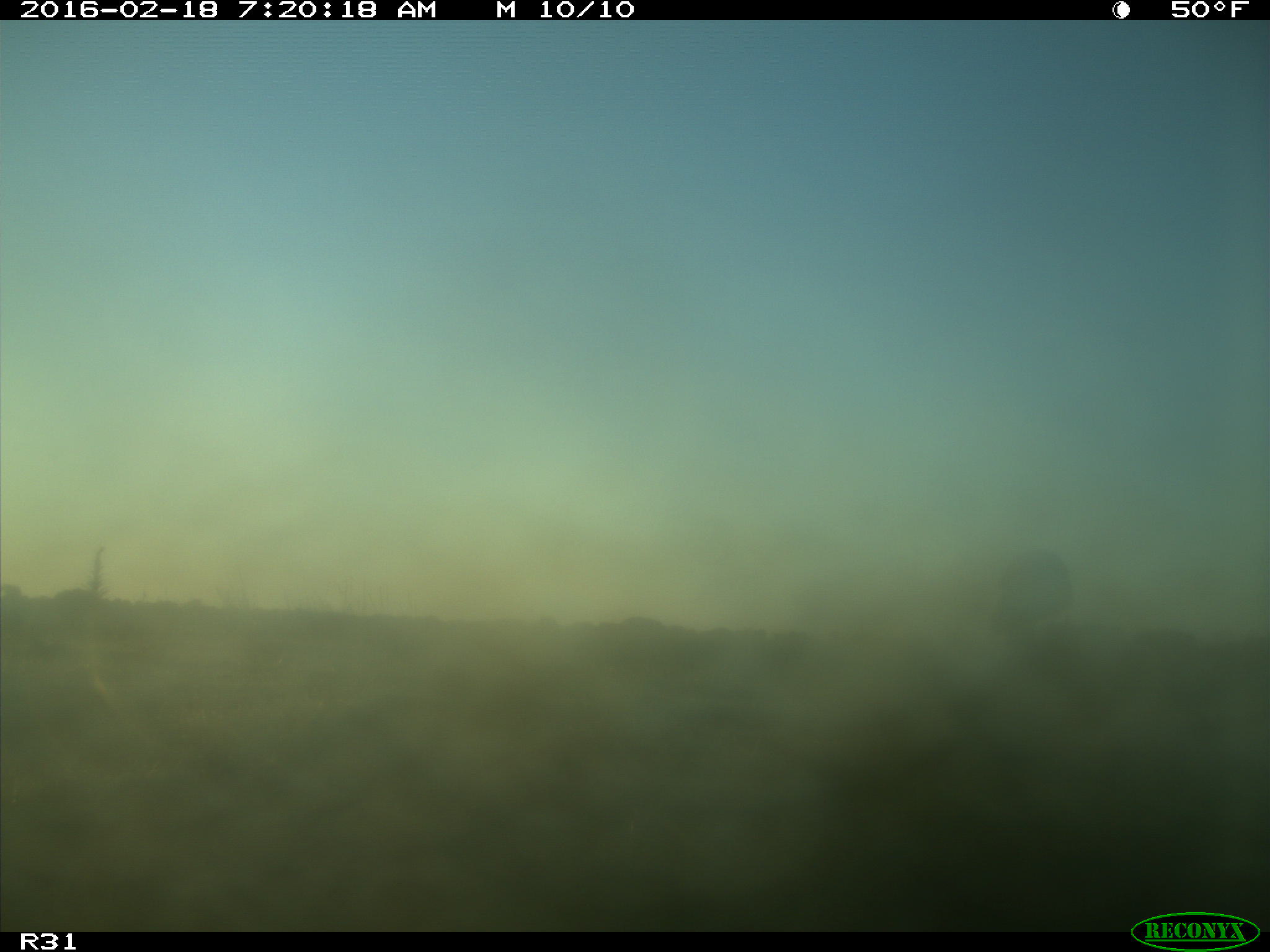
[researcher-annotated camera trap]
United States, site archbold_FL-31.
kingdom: Animalia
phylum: Chordata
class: Aves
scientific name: Aves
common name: birds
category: unidentified bird